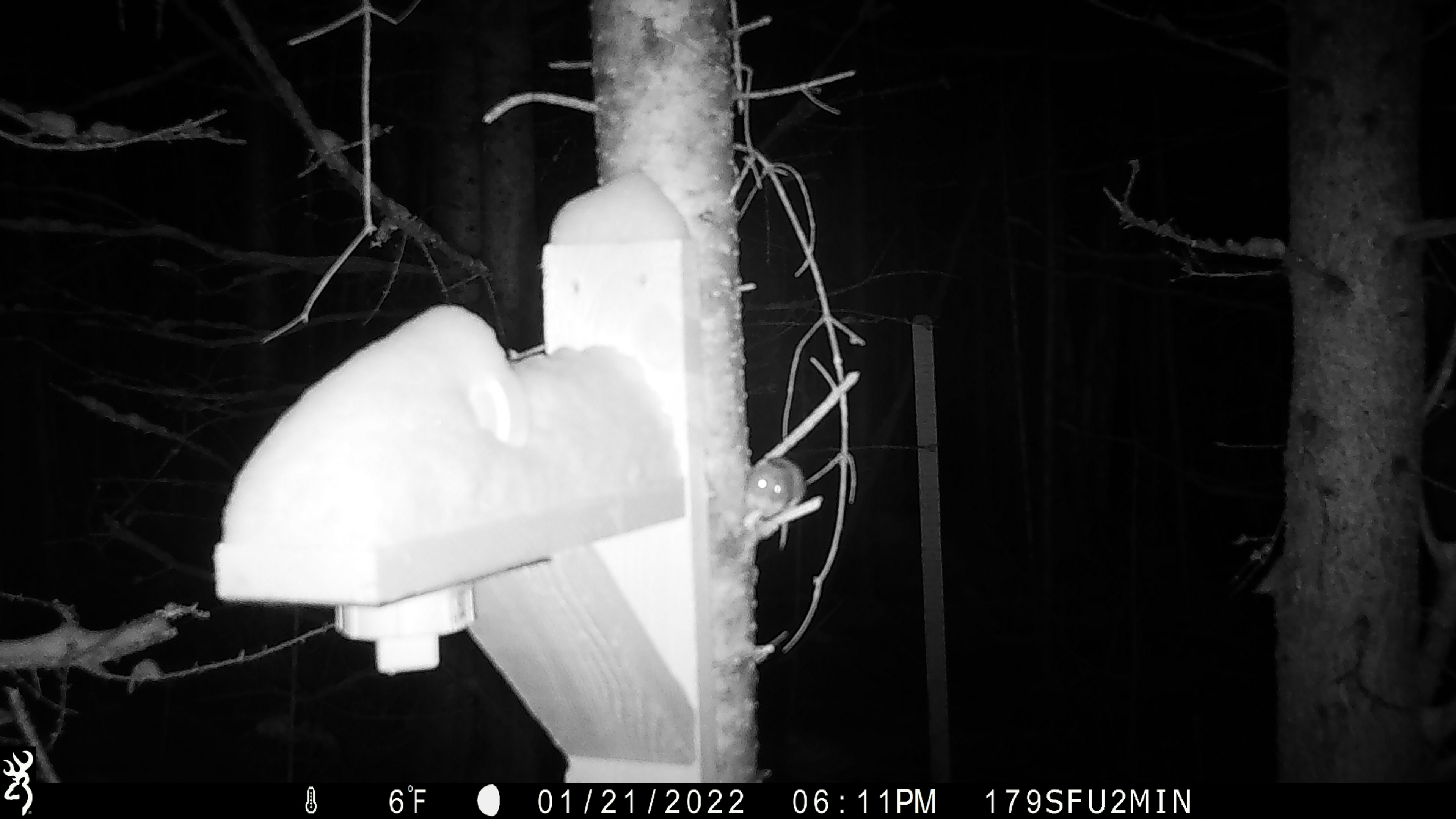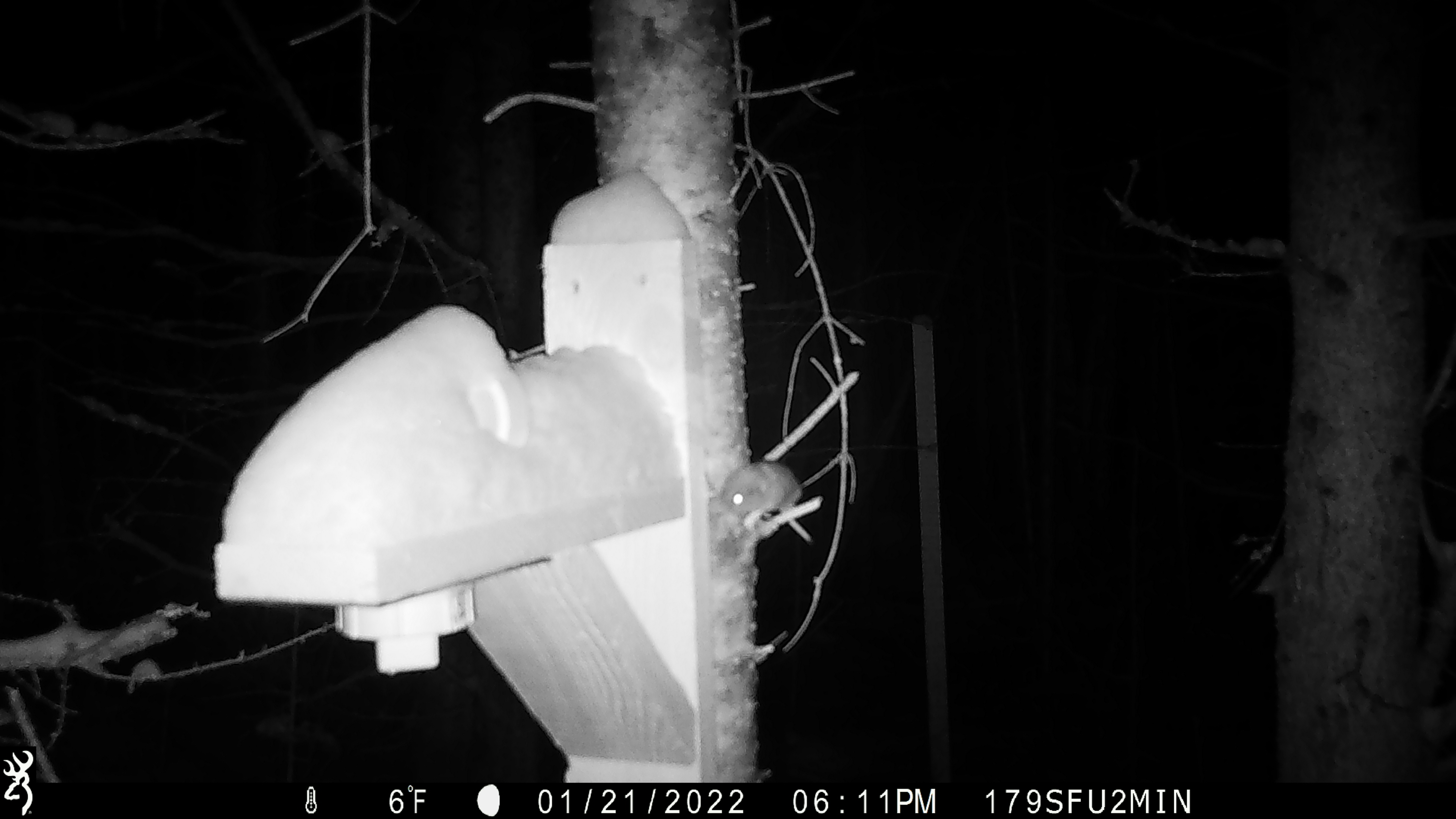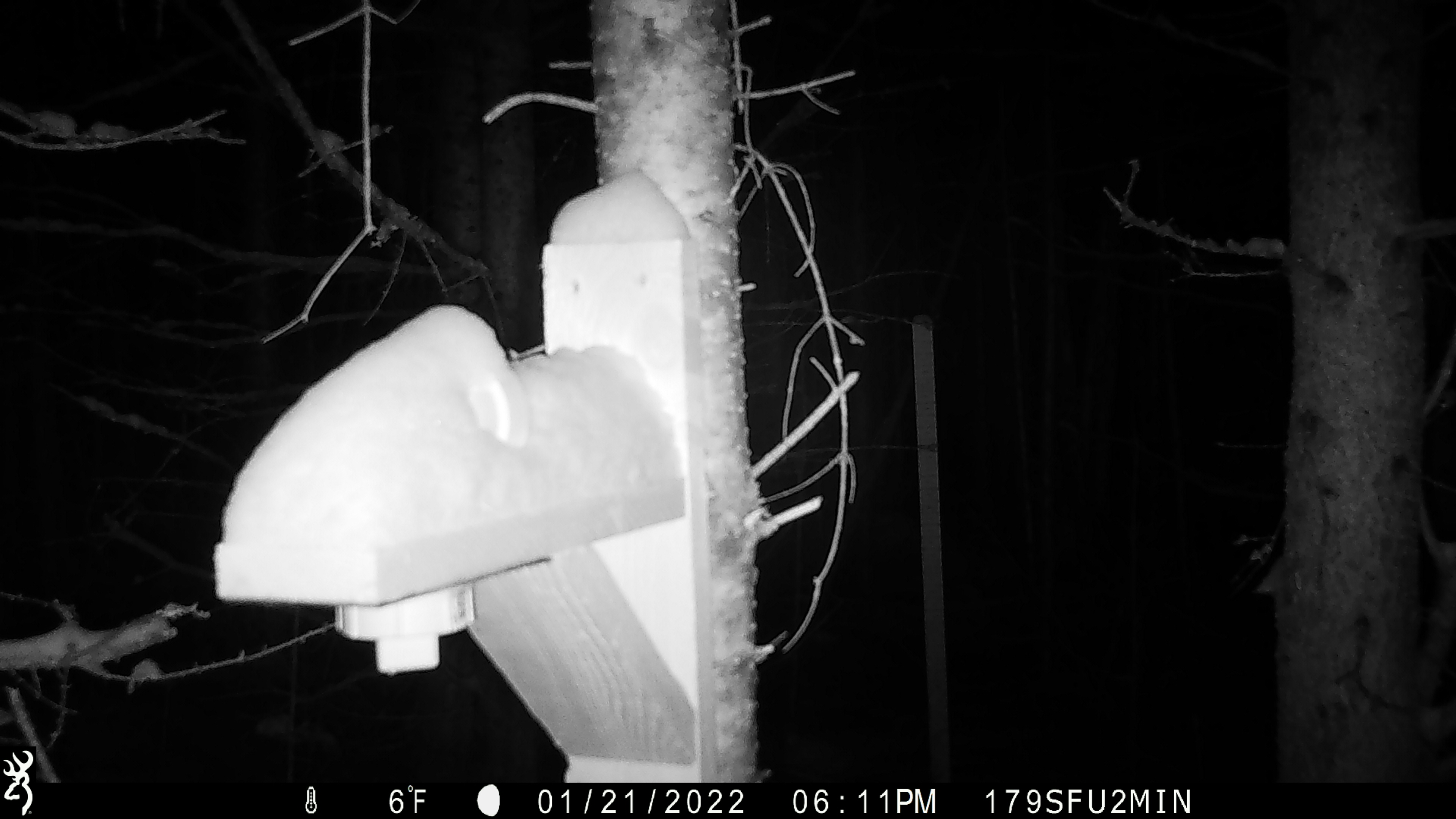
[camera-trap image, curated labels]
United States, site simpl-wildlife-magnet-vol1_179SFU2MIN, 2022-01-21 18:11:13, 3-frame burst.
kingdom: Animalia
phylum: Chordata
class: Mammalia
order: Rodentia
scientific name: Rodentia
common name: mouse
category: mouse sp.